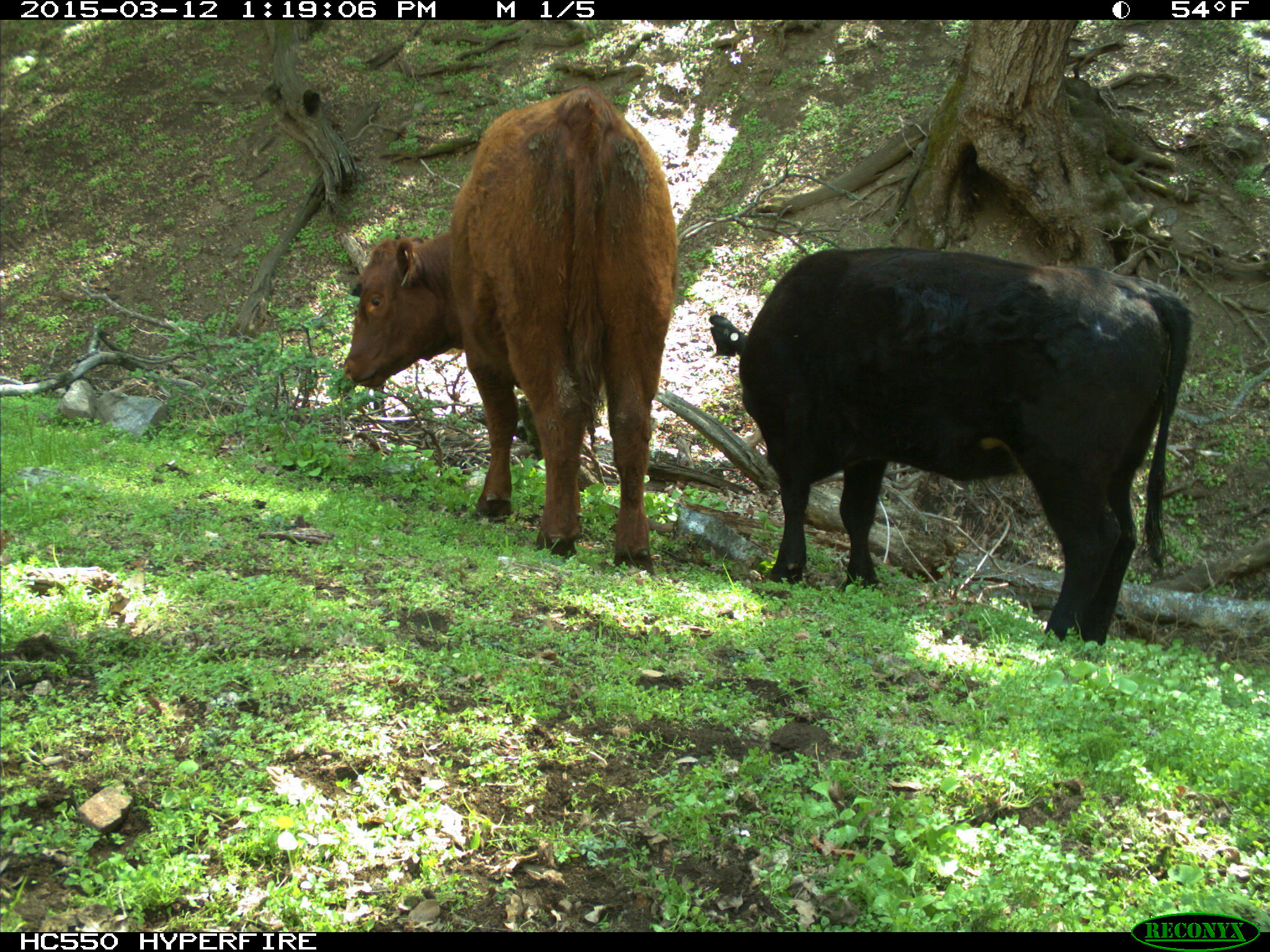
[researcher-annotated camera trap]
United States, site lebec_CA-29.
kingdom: Animalia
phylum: Chordata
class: Mammalia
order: Artiodactyla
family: Bovidae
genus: Bos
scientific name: Bos taurus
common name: domestic cow